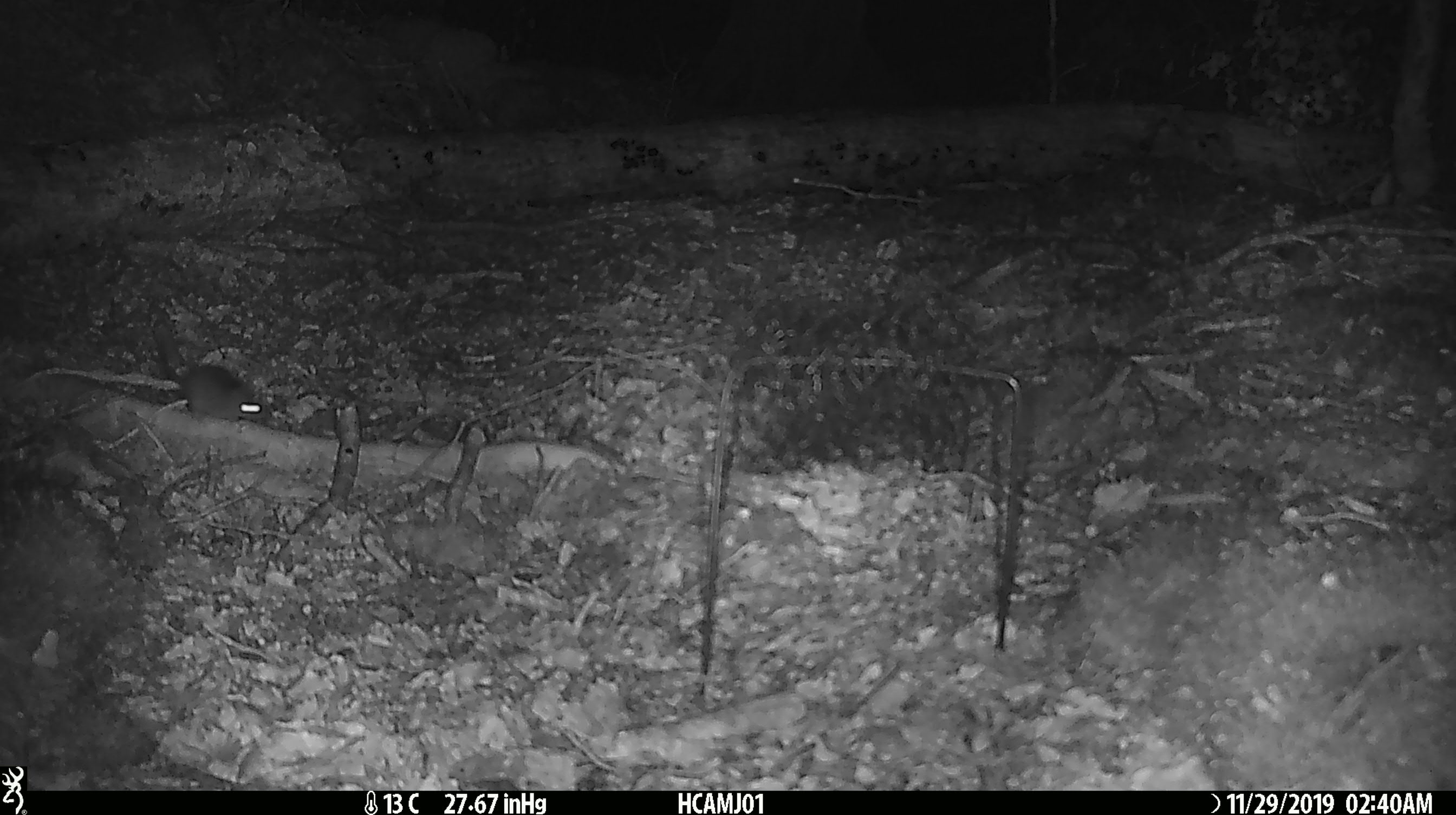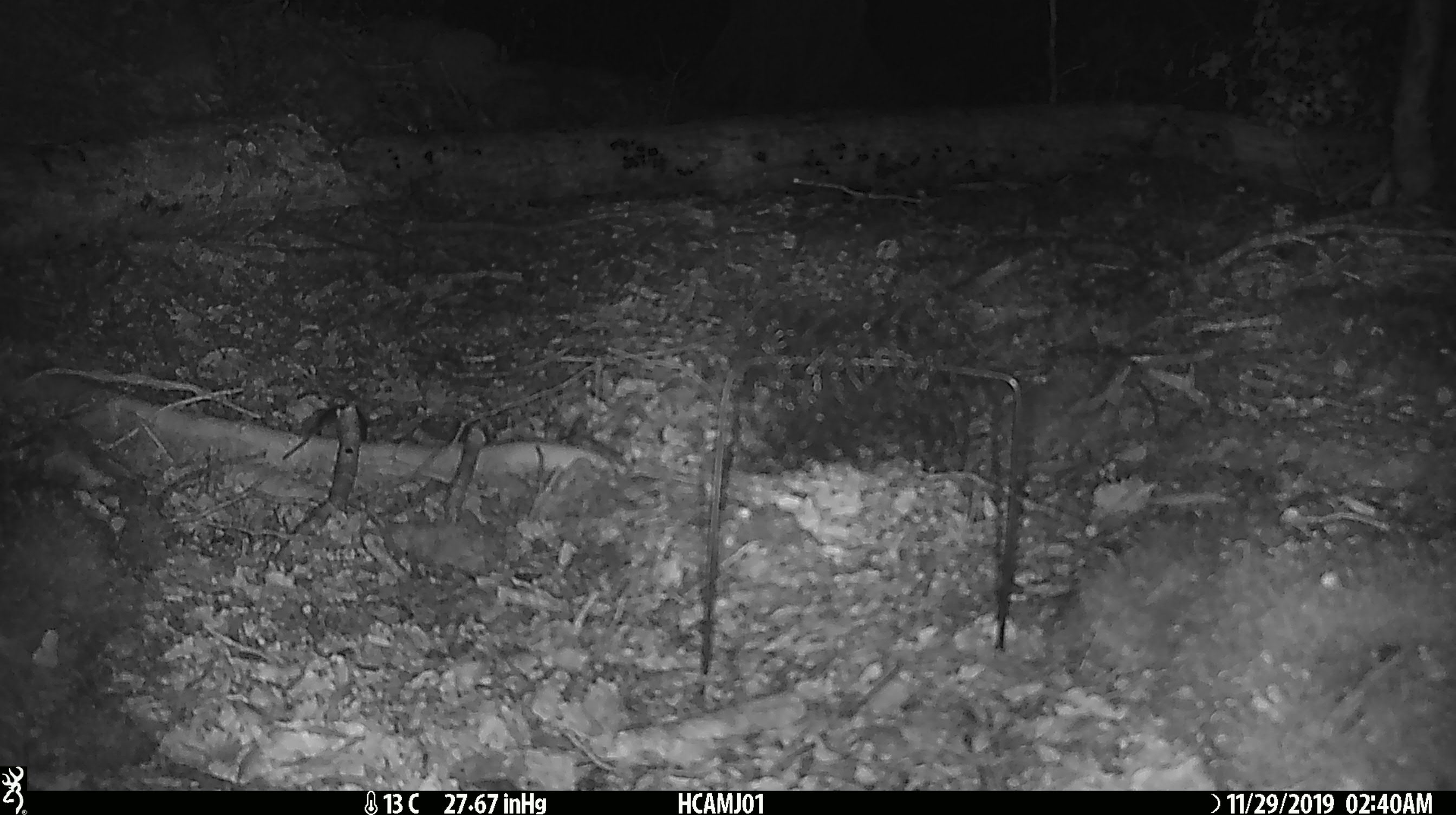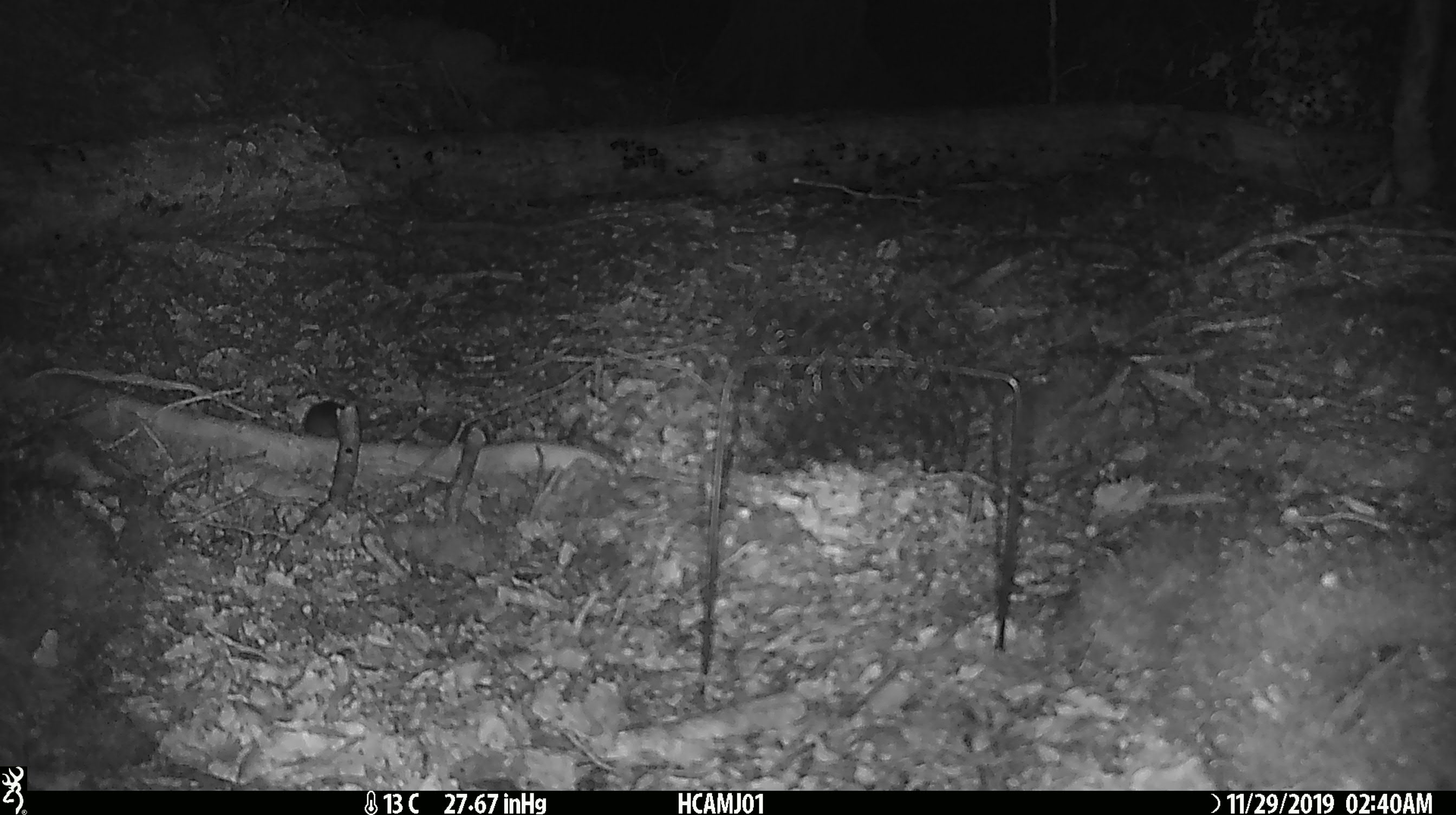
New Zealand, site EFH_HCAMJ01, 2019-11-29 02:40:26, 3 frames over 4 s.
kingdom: Animalia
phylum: Chordata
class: Mammalia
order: Rodentia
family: Muridae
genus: Mus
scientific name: Mus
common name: mouse